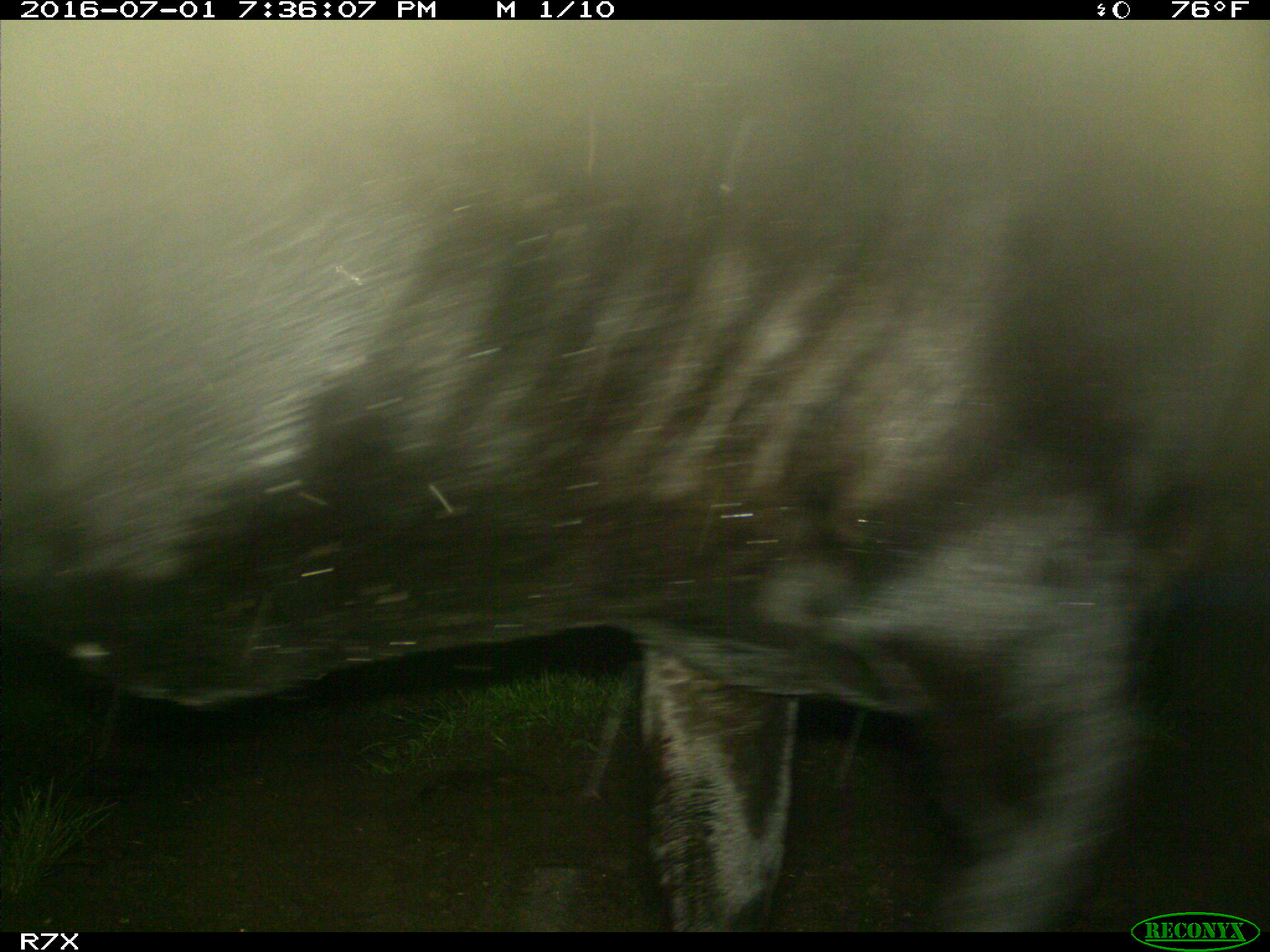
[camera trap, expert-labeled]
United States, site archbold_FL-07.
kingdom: Animalia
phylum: Chordata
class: Mammalia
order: Artiodactyla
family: Bovidae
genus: Bos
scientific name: Bos taurus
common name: domestic cow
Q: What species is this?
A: Bos taurus (domestic cow).